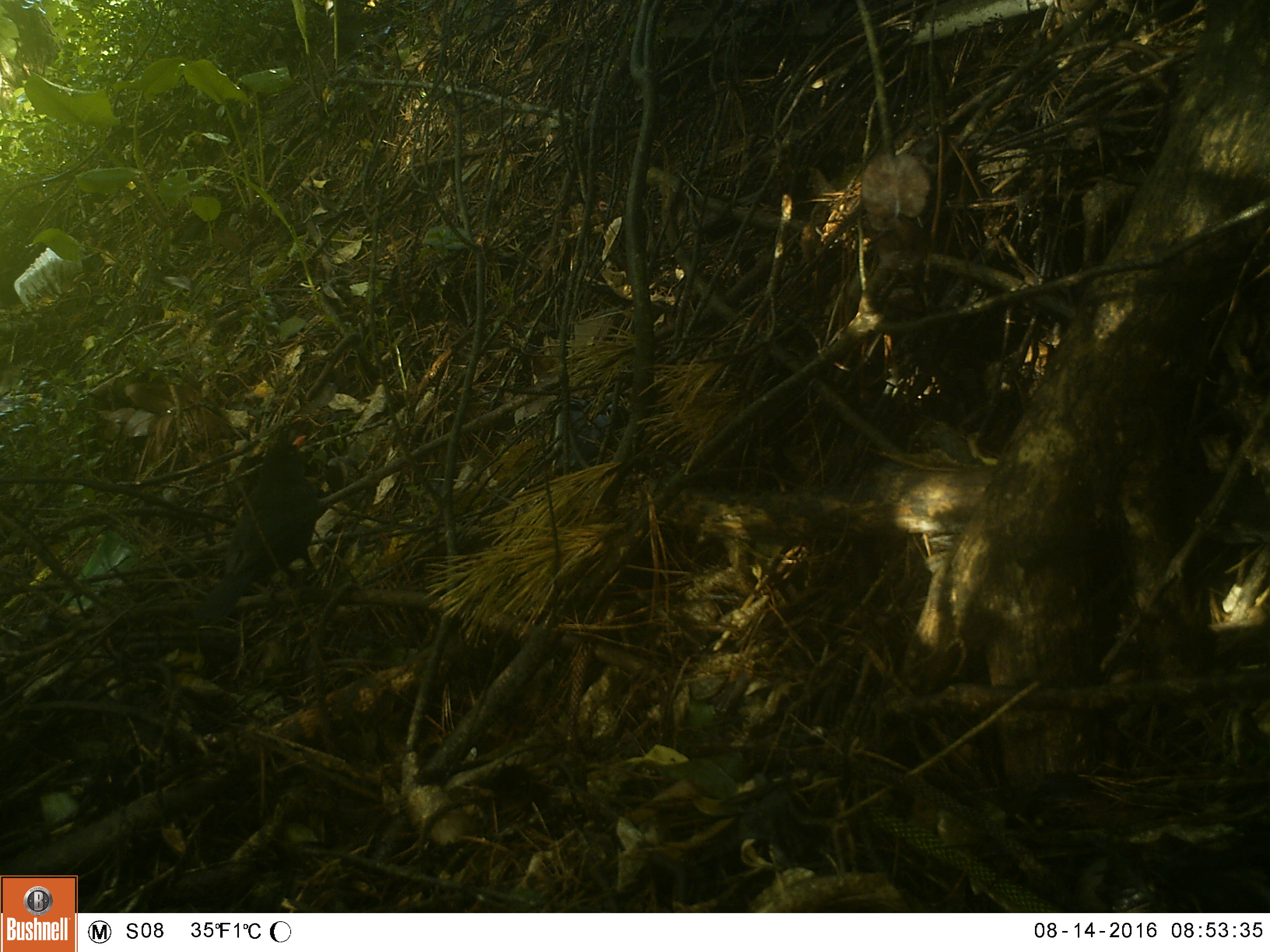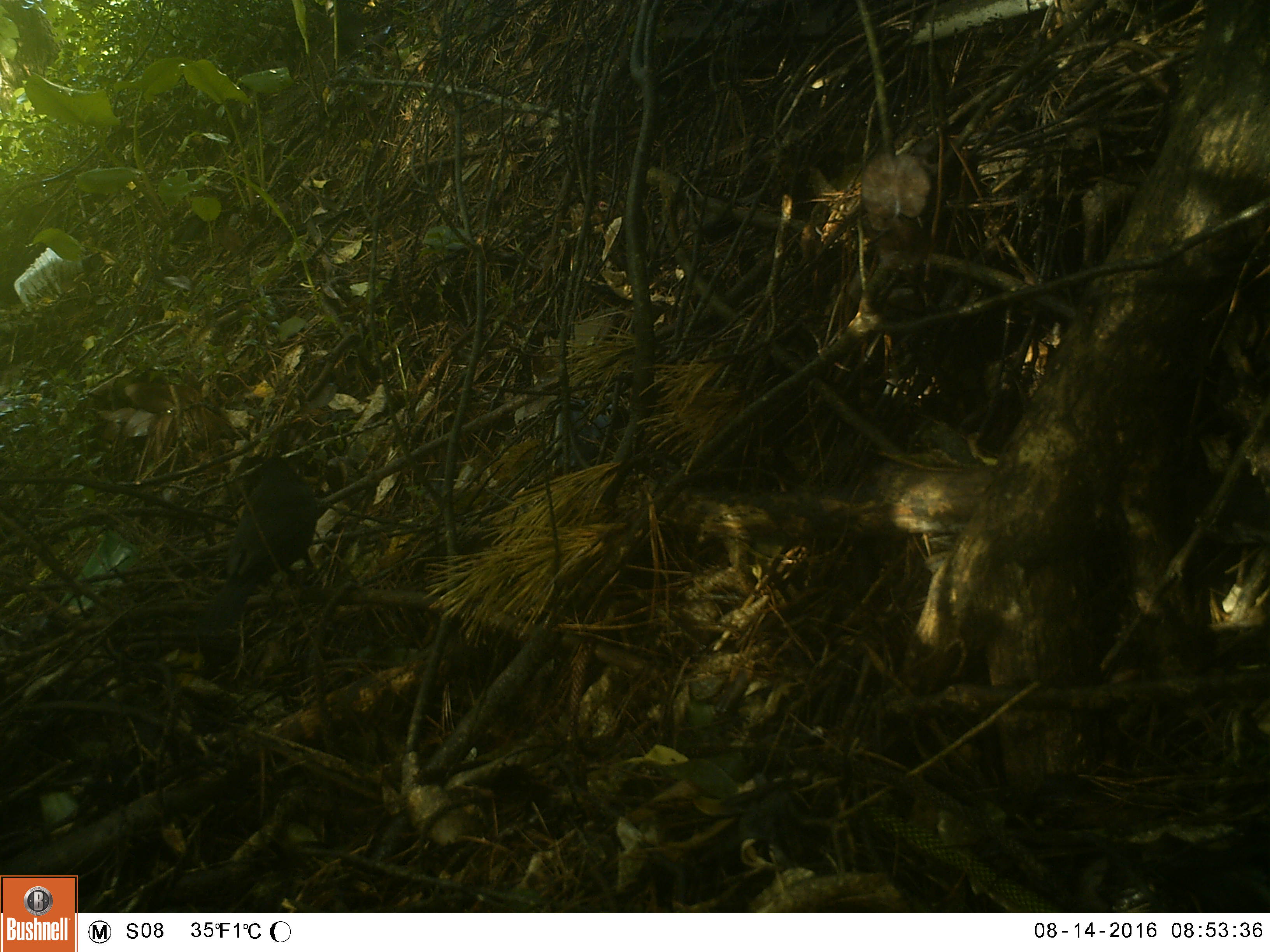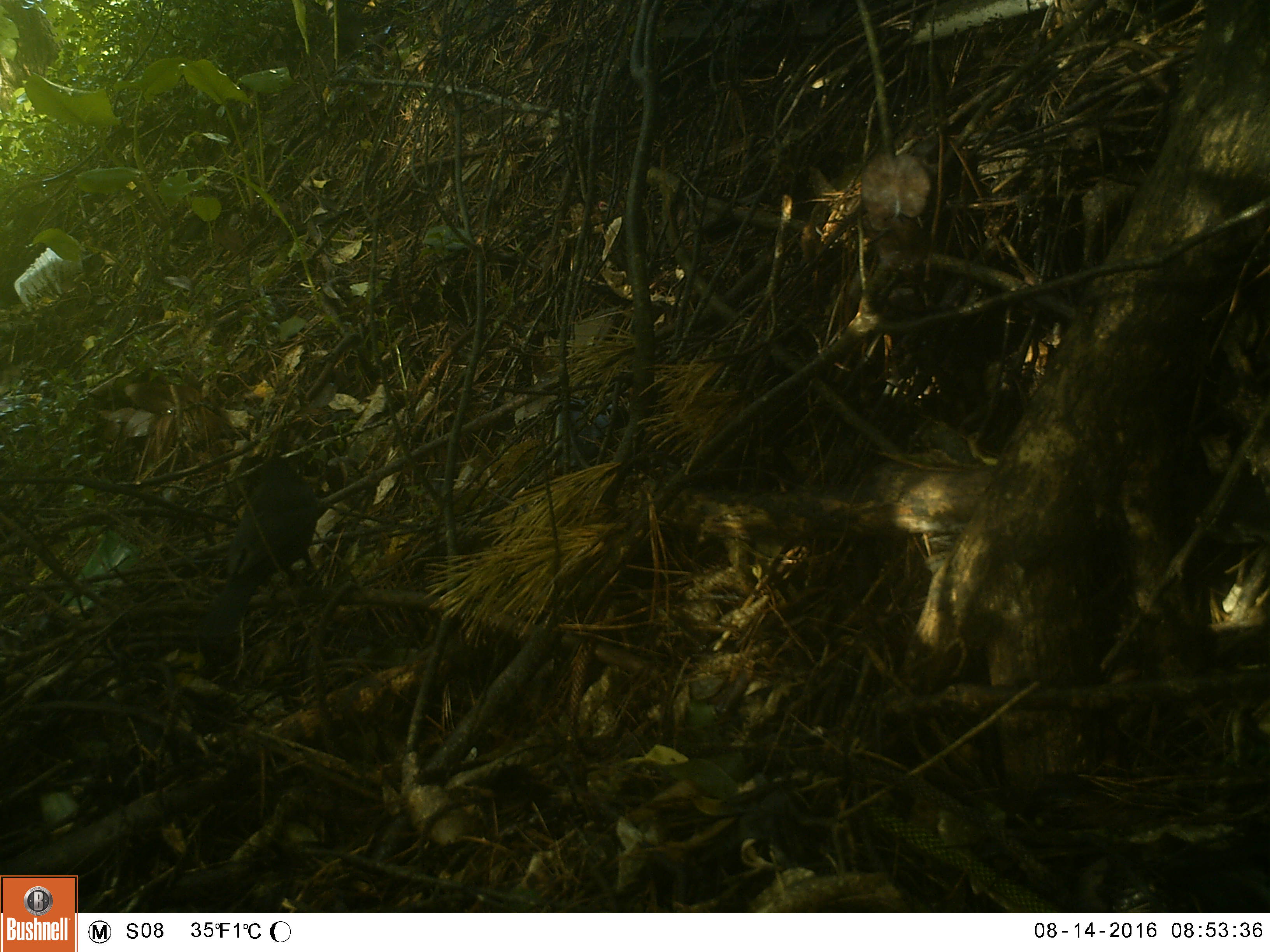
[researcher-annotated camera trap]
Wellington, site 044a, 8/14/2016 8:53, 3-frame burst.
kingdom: Animalia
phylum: Chordata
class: Aves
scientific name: Aves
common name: bird